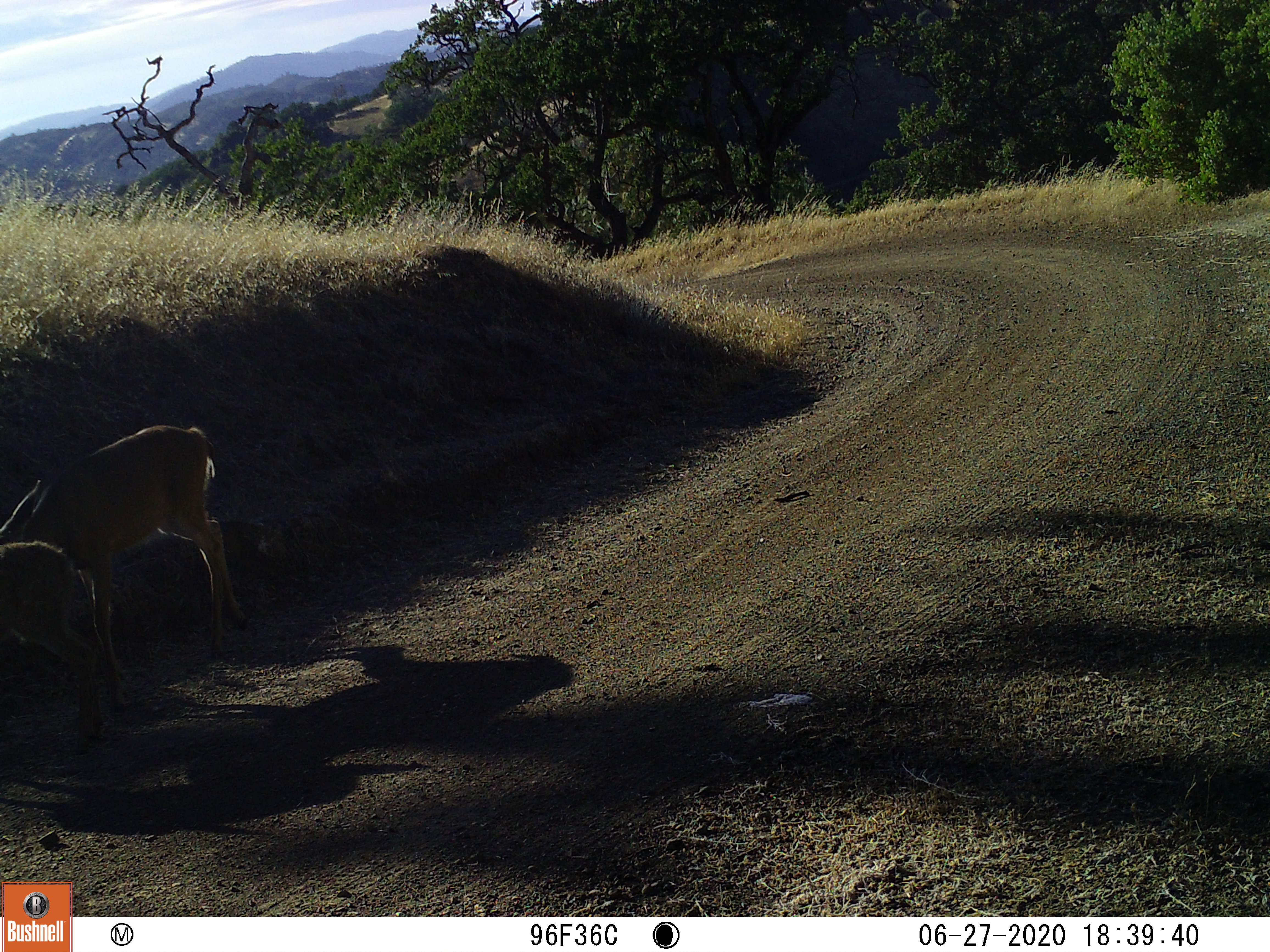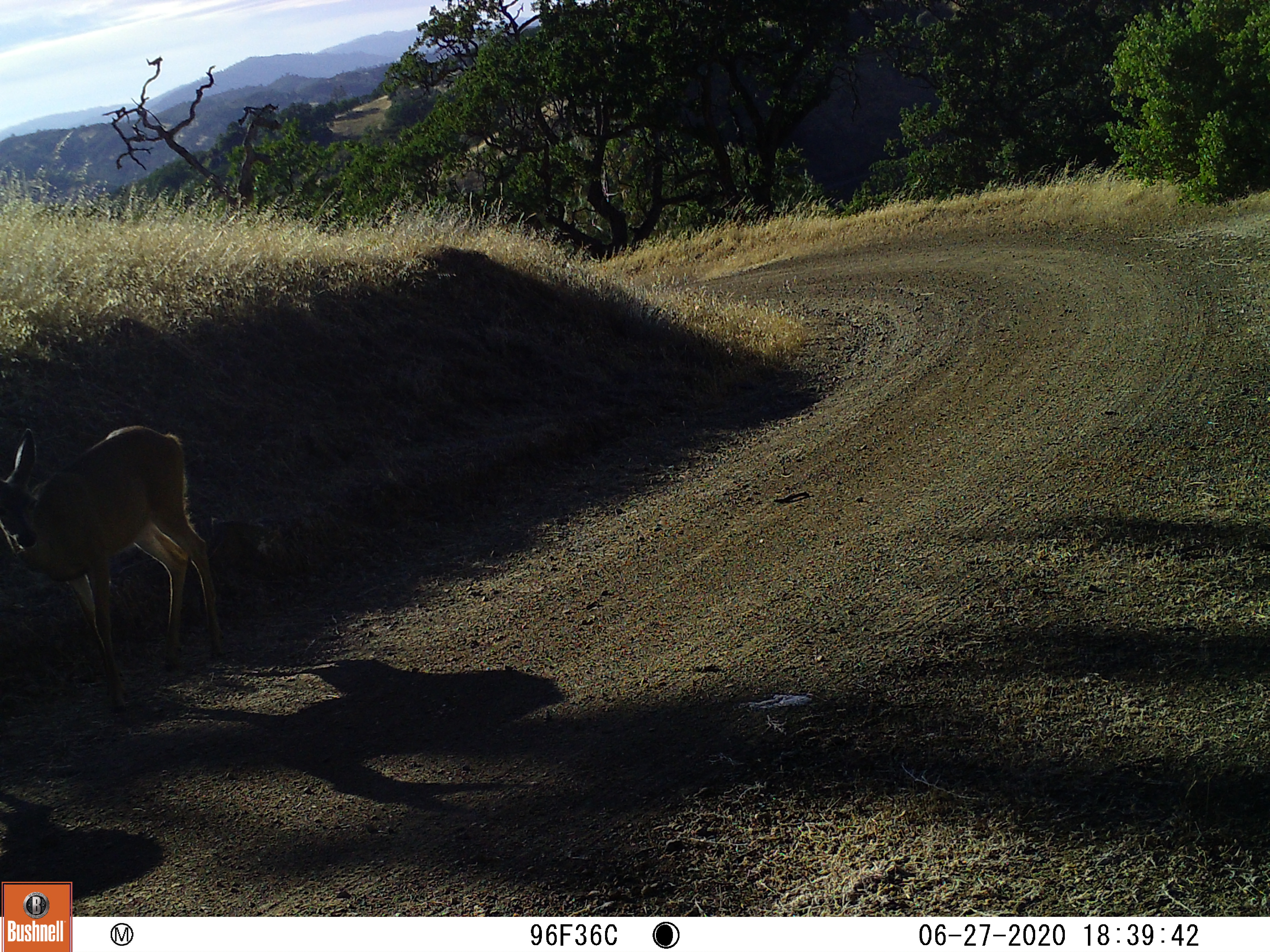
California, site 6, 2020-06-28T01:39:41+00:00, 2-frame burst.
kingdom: Animalia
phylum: Chordata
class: Mammalia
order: Artiodactyla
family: Cervidae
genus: Odocoileus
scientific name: Odocoileus hemionus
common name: mule deer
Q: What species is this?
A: Mule deer (Odocoileus hemionus).